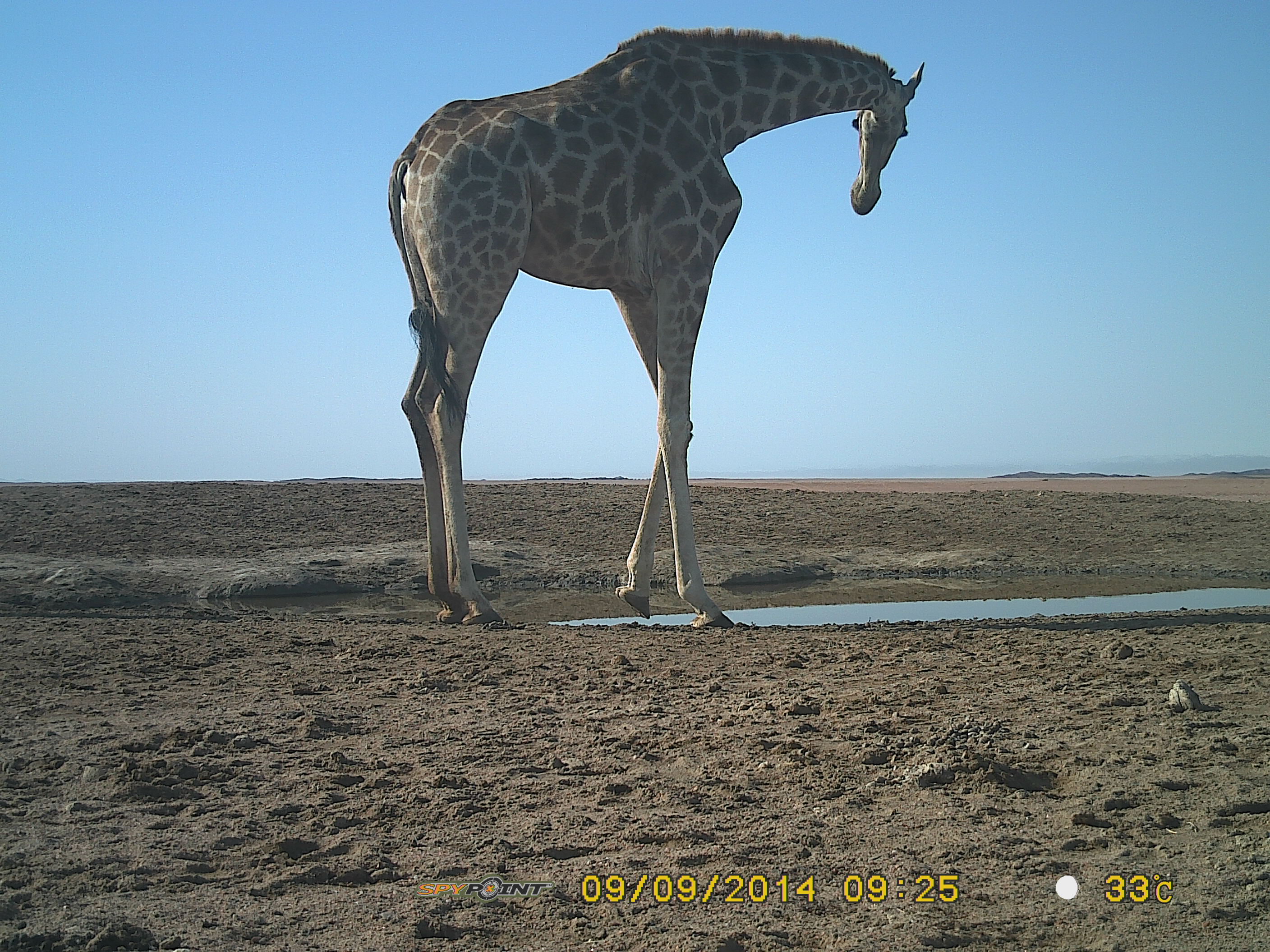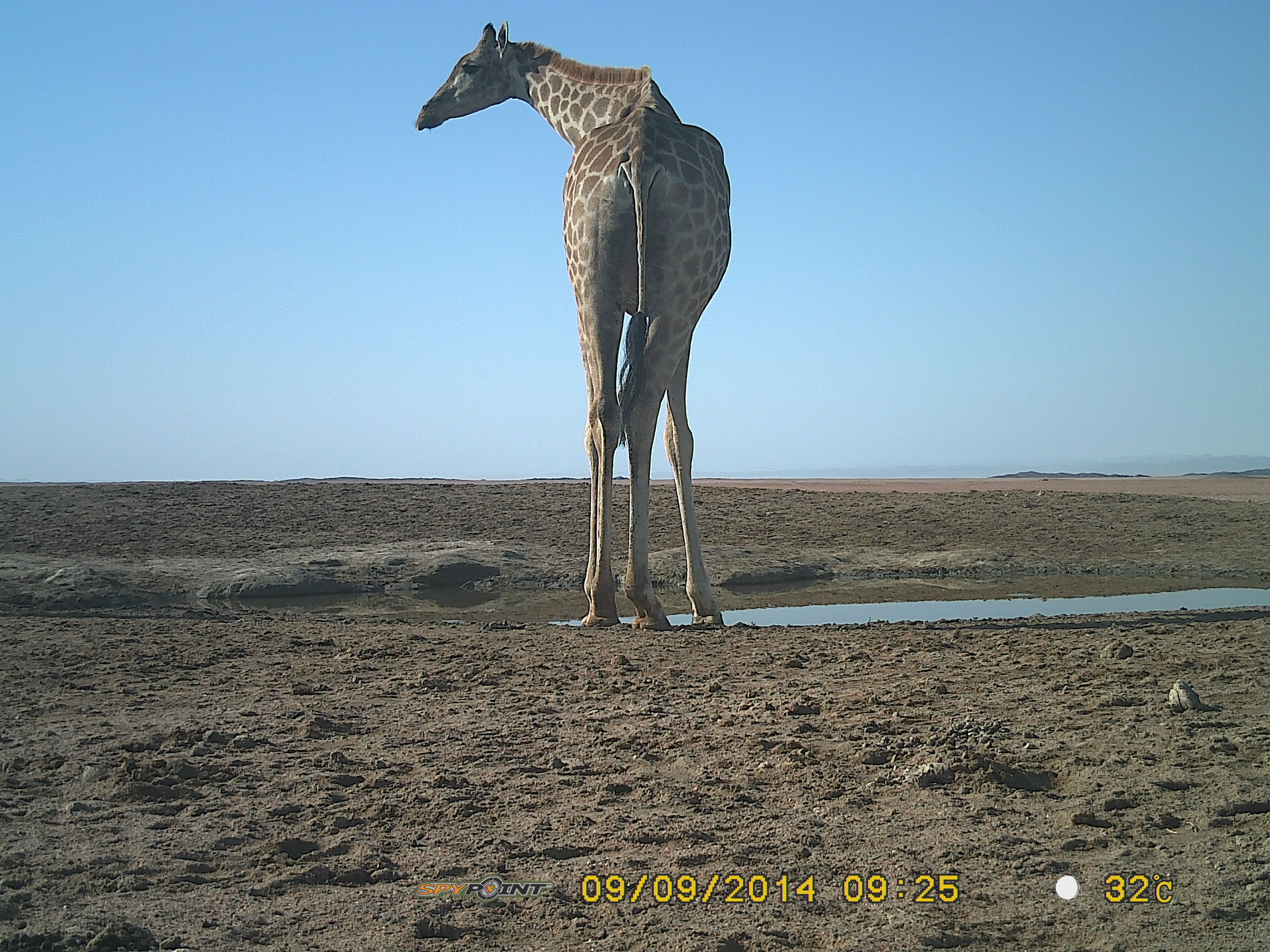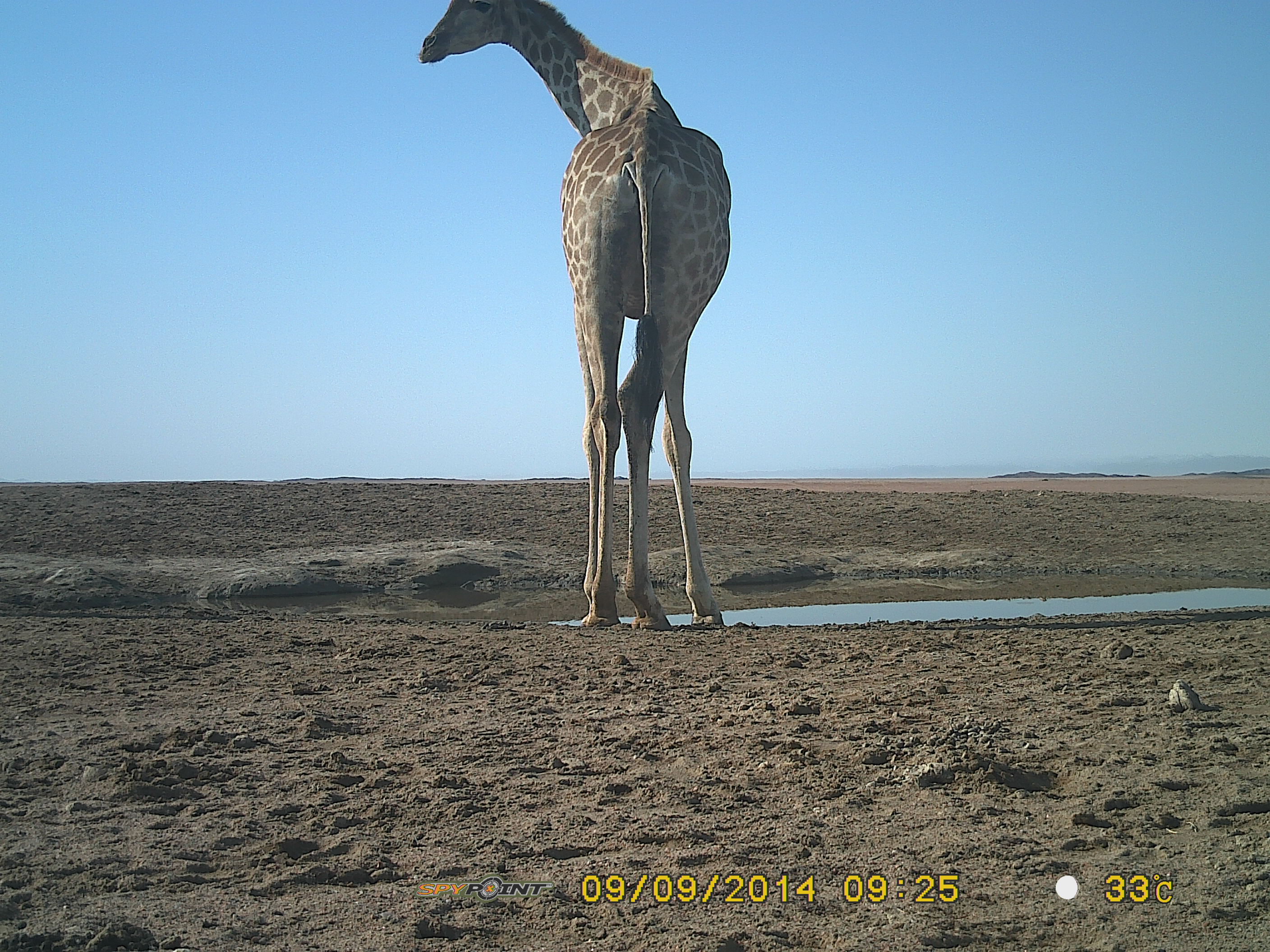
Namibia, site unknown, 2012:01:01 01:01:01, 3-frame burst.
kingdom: Animalia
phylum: Chordata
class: Mammalia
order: Artiodactyla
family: Giraffidae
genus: Giraffa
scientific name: Giraffa camelopardalis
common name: giraffe